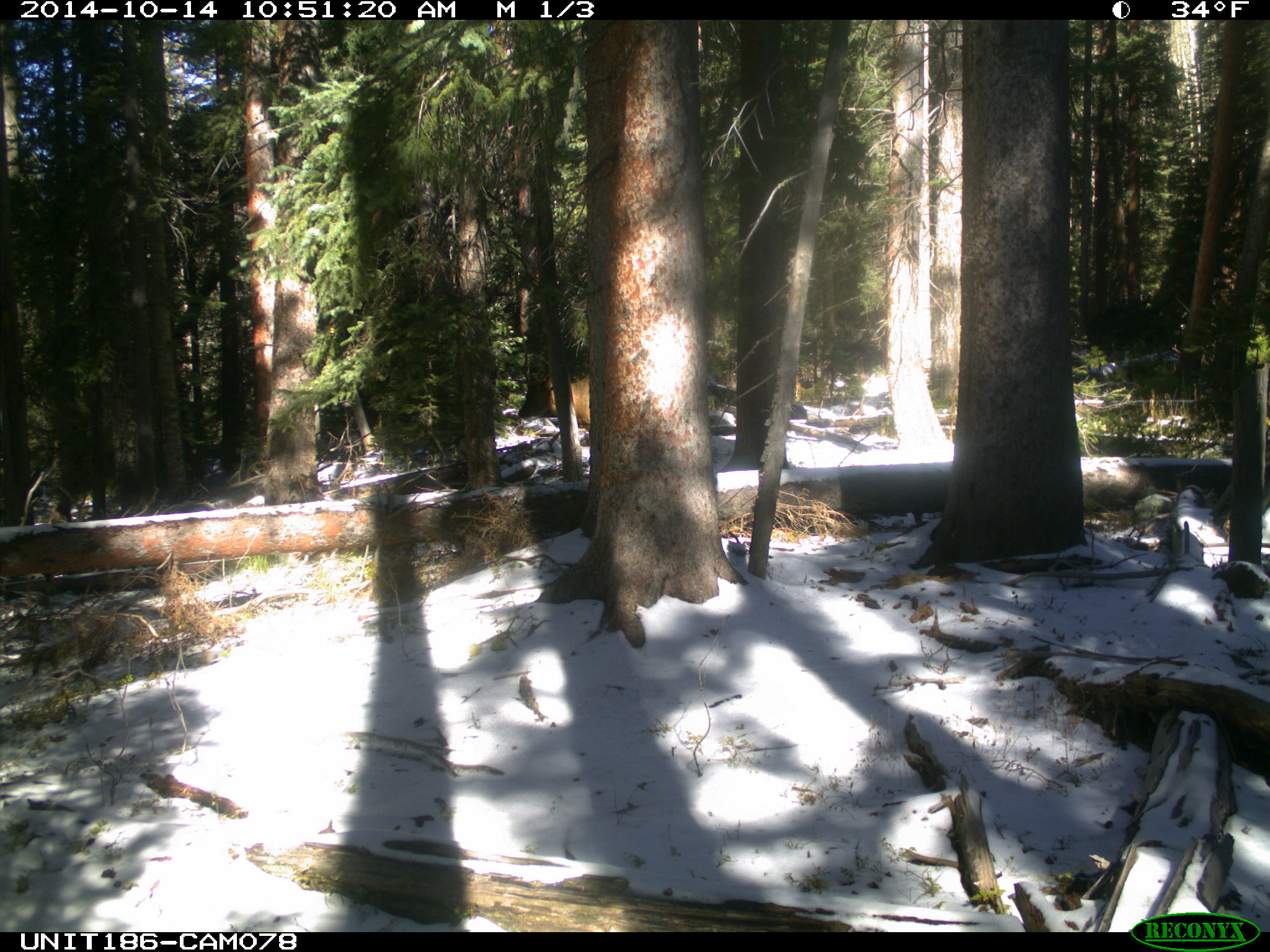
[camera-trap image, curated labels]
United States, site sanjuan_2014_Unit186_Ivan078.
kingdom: Animalia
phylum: Chordata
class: Mammalia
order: Artiodactyla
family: Cervidae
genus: Cervus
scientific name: Cervus elaphus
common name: red deer